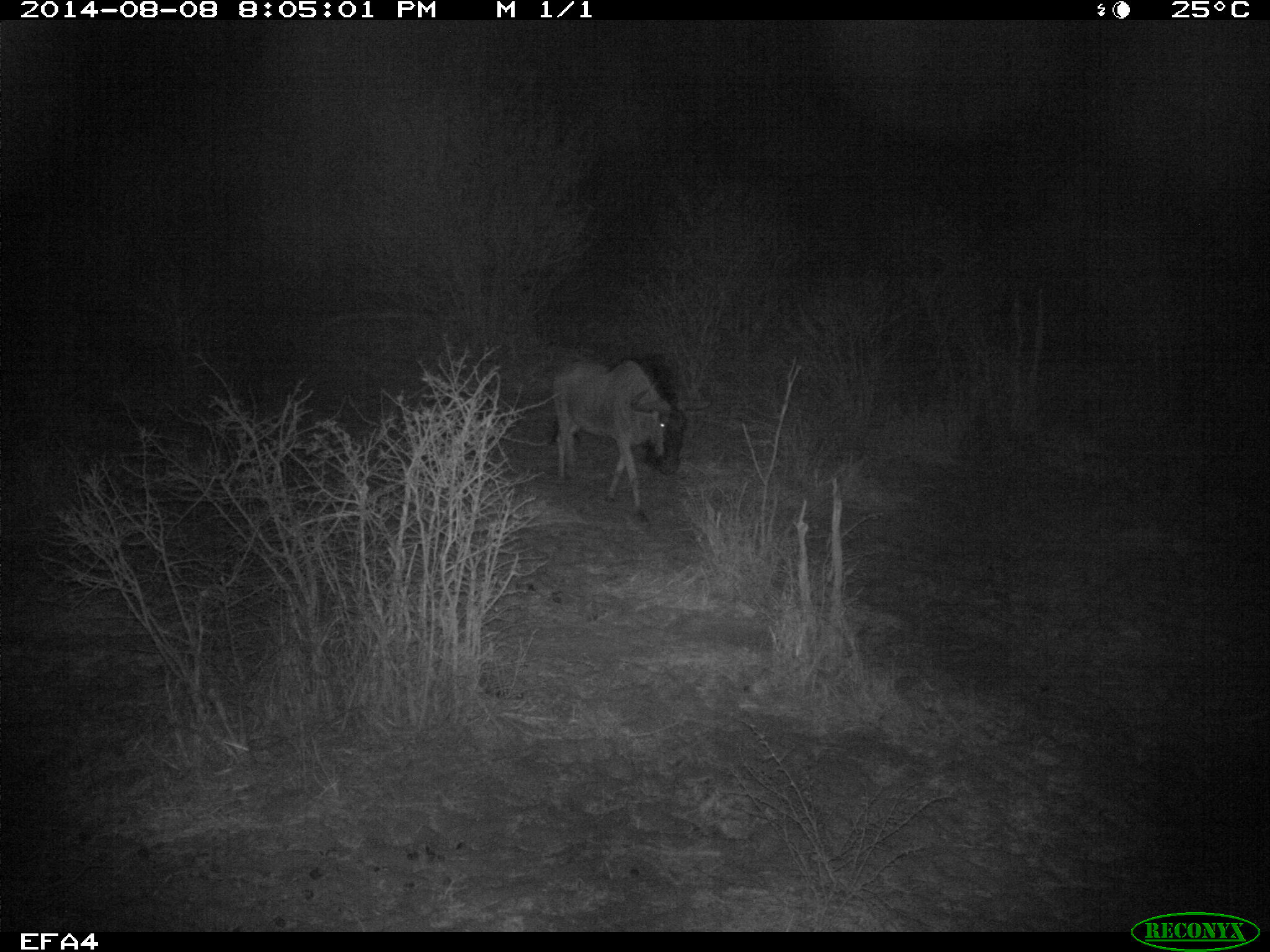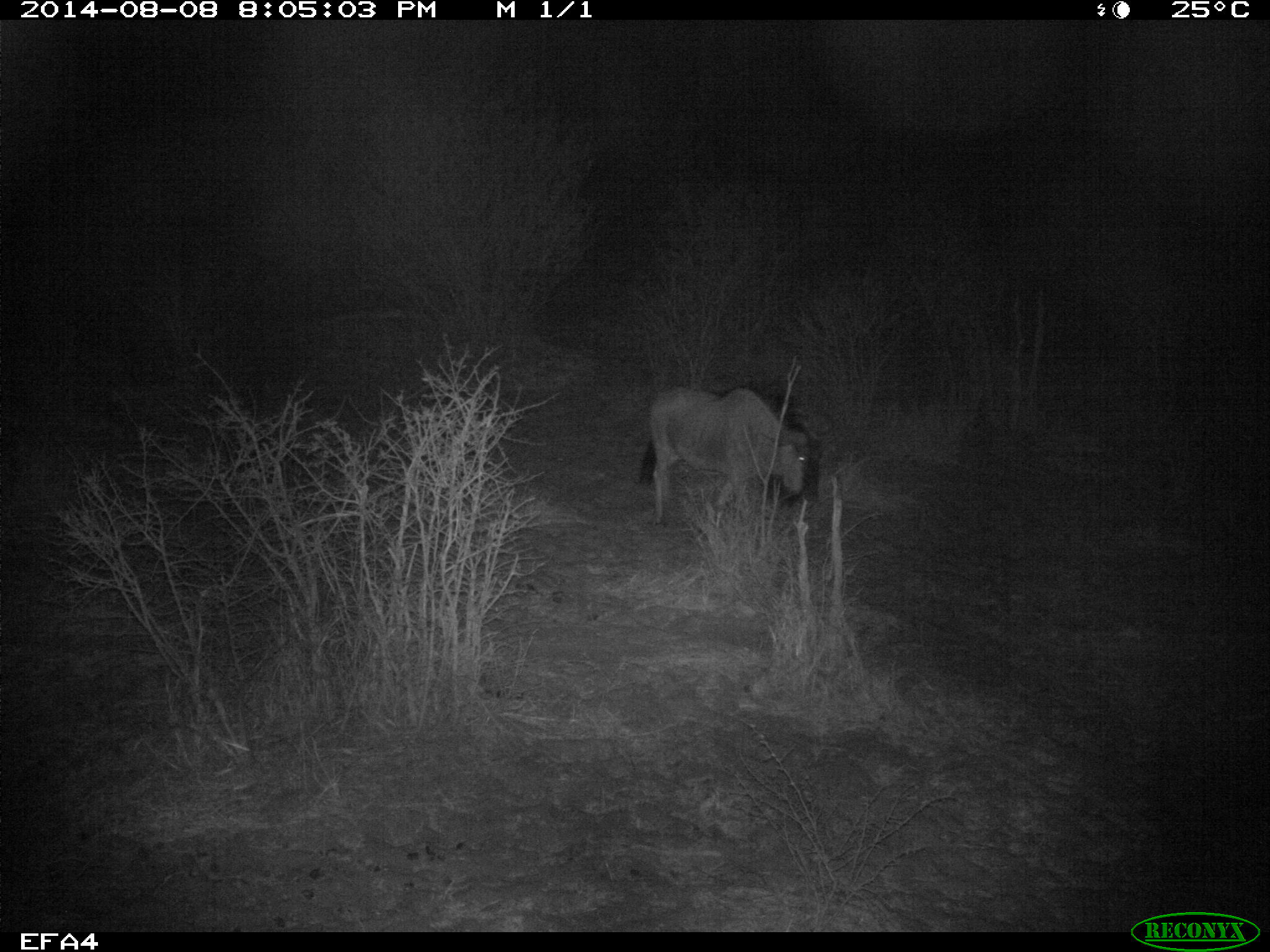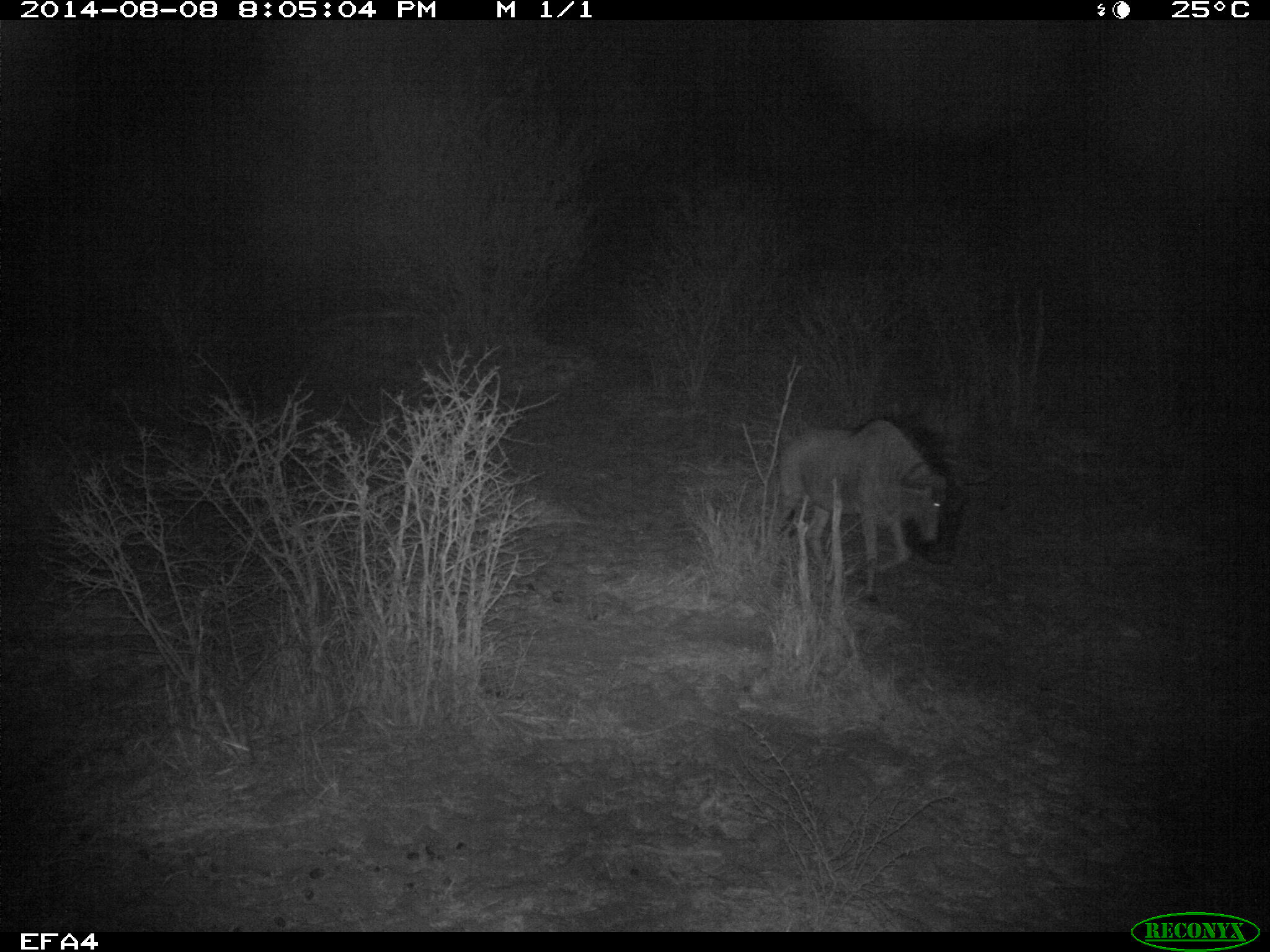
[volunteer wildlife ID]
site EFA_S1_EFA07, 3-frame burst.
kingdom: Animalia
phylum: Chordata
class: Mammalia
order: Artiodactyla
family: Bovidae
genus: Connochaetes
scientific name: Connochaetes taurinus taurinus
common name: blue wildebeest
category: wildebeestblue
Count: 1.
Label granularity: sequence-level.